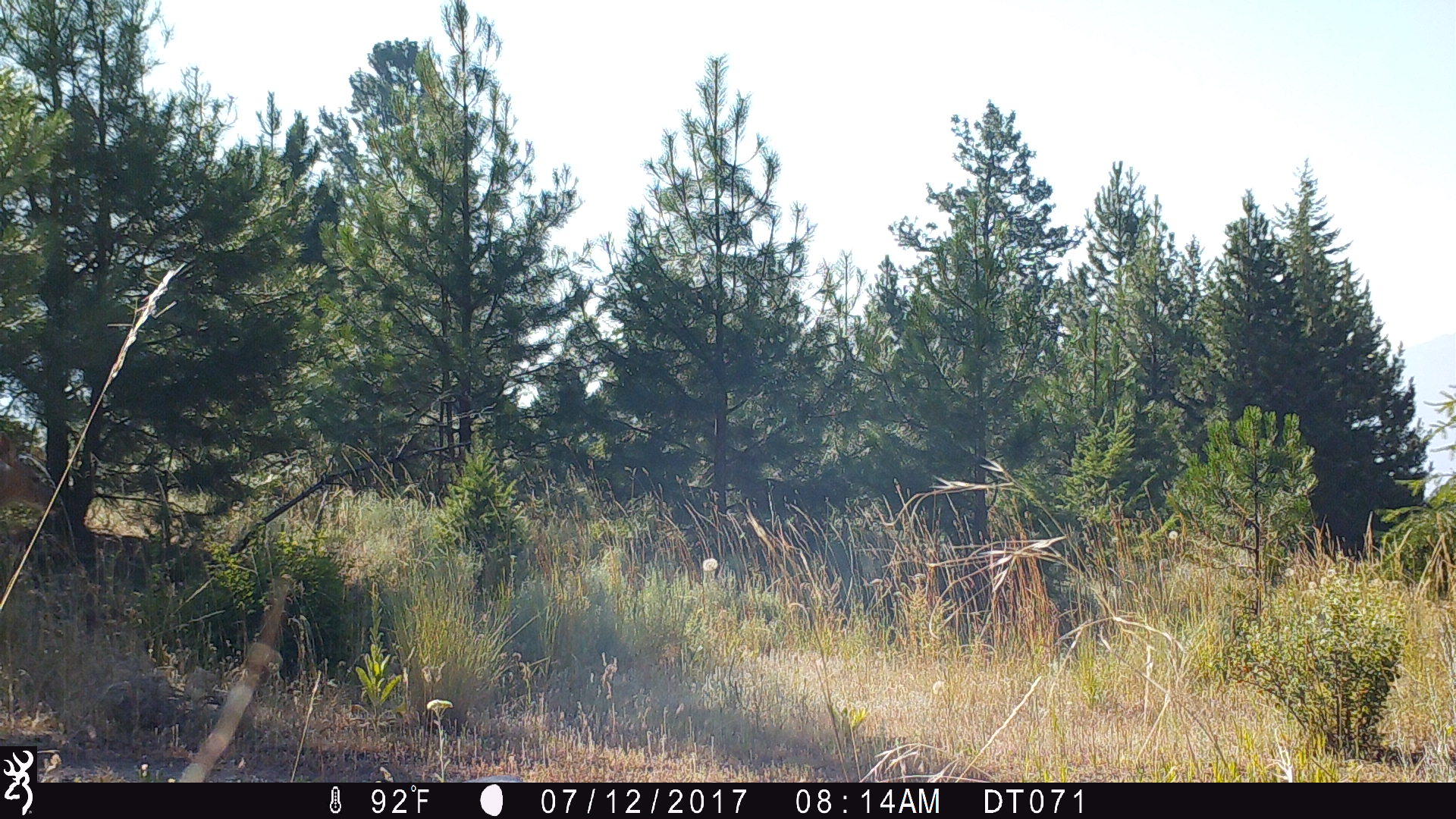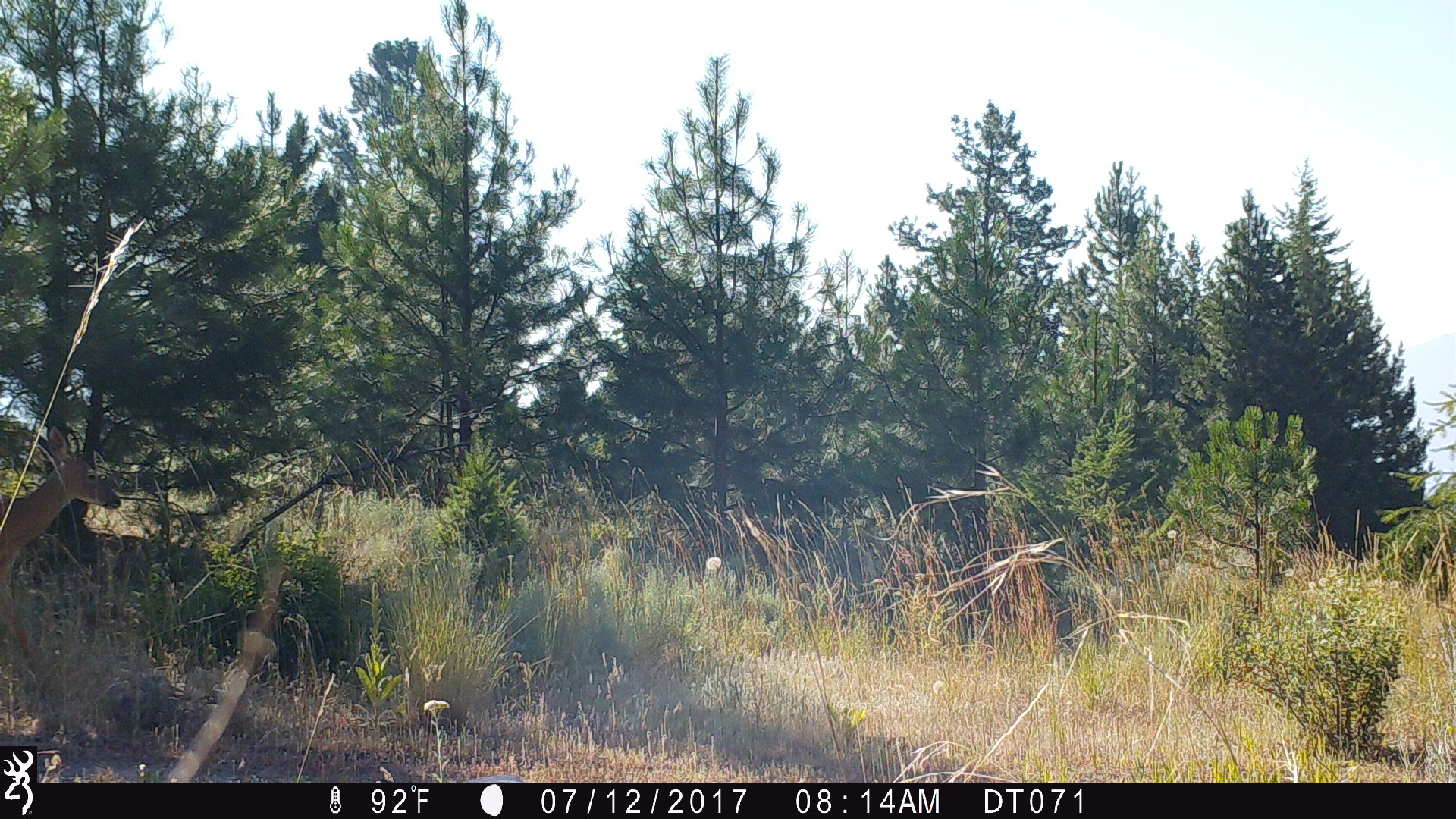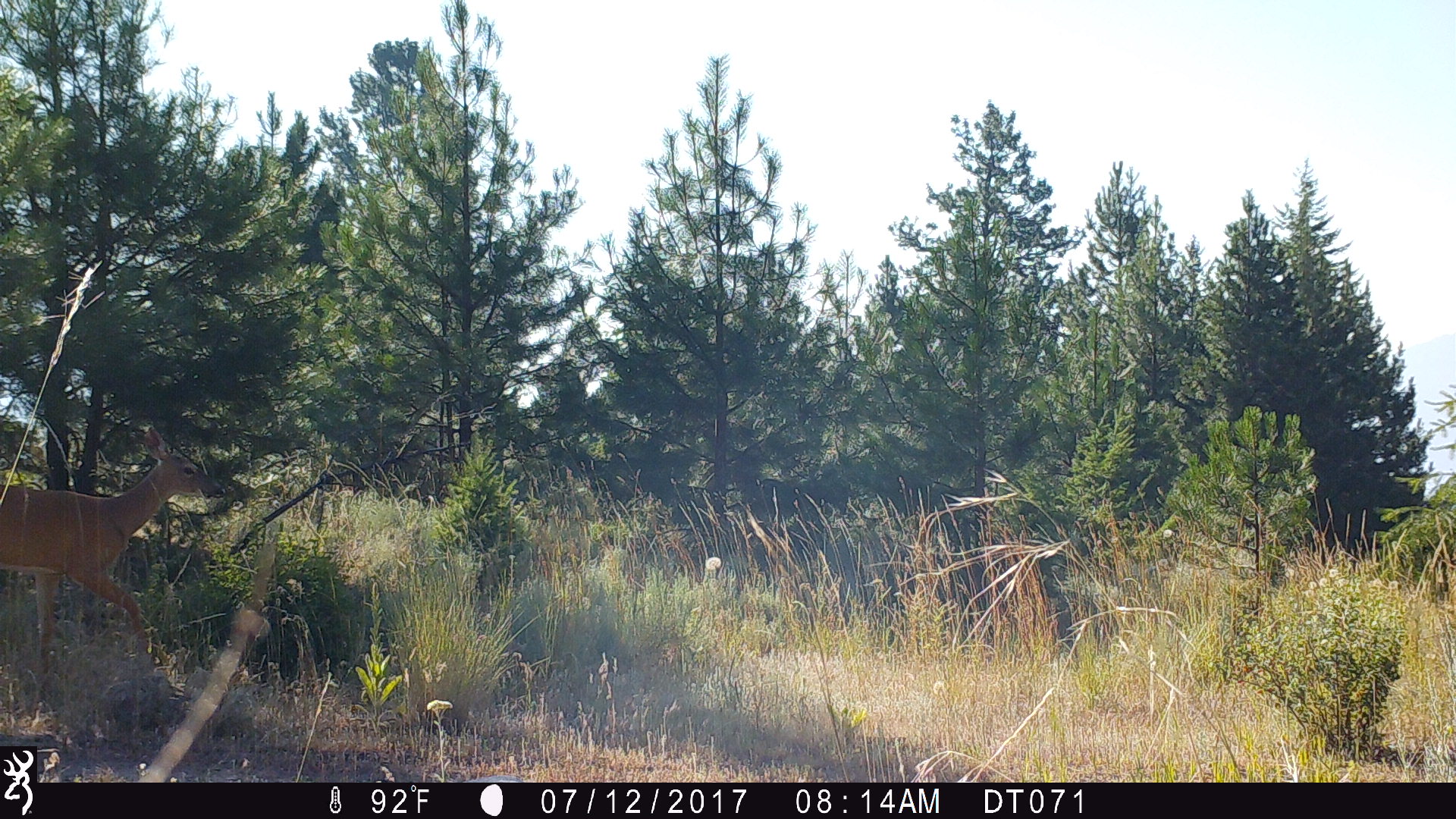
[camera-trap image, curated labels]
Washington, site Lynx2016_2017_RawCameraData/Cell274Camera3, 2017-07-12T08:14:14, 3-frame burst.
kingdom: Animalia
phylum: Chordata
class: Mammalia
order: Artiodactyla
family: Cervidae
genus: Odocoileus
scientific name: Odocoileus virginianus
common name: white-tailed deer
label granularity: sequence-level